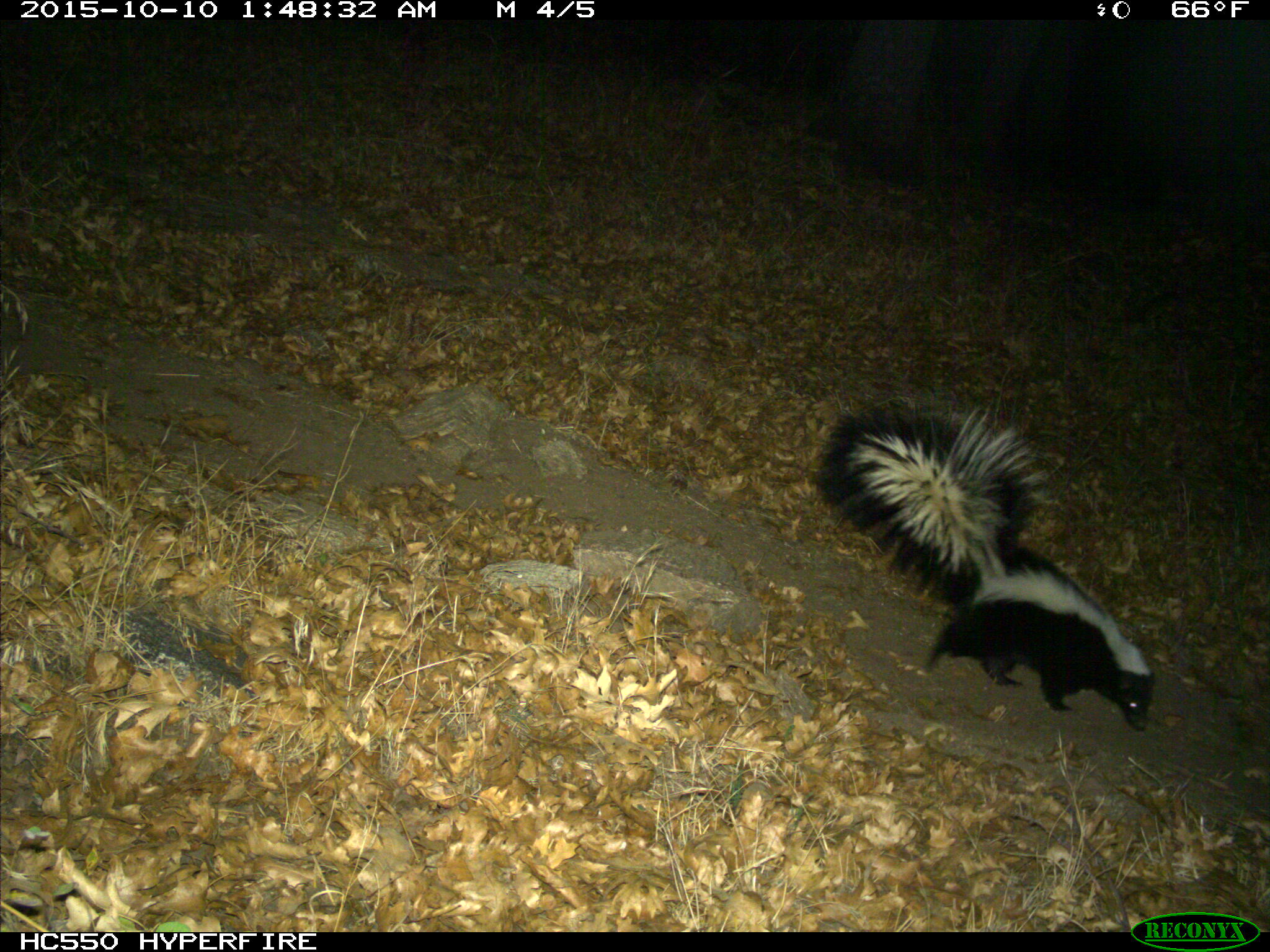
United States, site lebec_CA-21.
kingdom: Animalia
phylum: Chordata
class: Mammalia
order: Carnivora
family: Mephitidae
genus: Mephitis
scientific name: Mephitis mephitis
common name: striped skunk